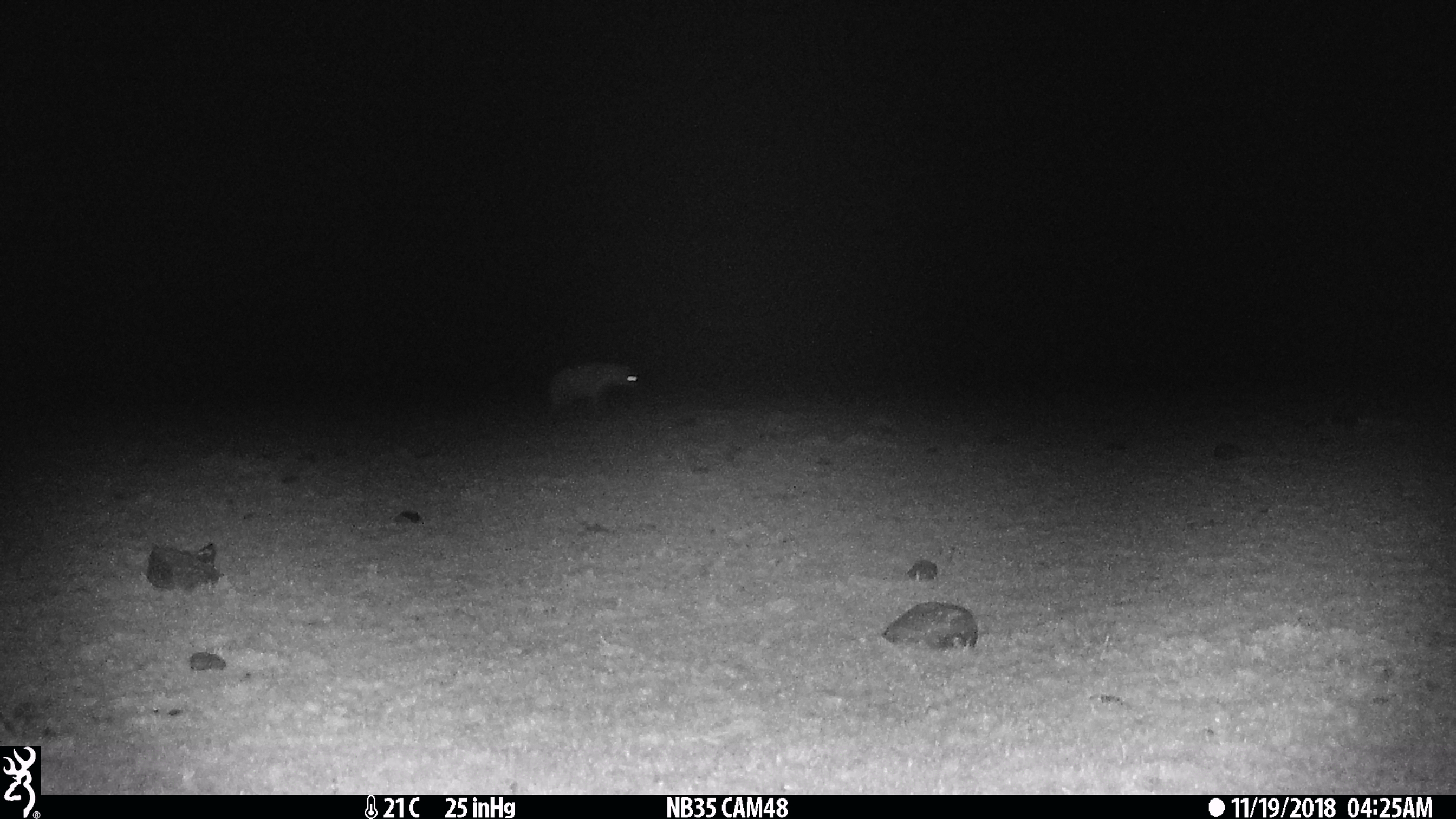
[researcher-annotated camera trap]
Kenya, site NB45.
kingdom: Animalia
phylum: Chordata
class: Mammalia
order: Carnivora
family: Hyaenidae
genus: Crocuta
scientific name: Crocuta crocuta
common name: spotted hyena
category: hyena spotted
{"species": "hyena spotted (spotted hyena) (Crocuta crocuta)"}